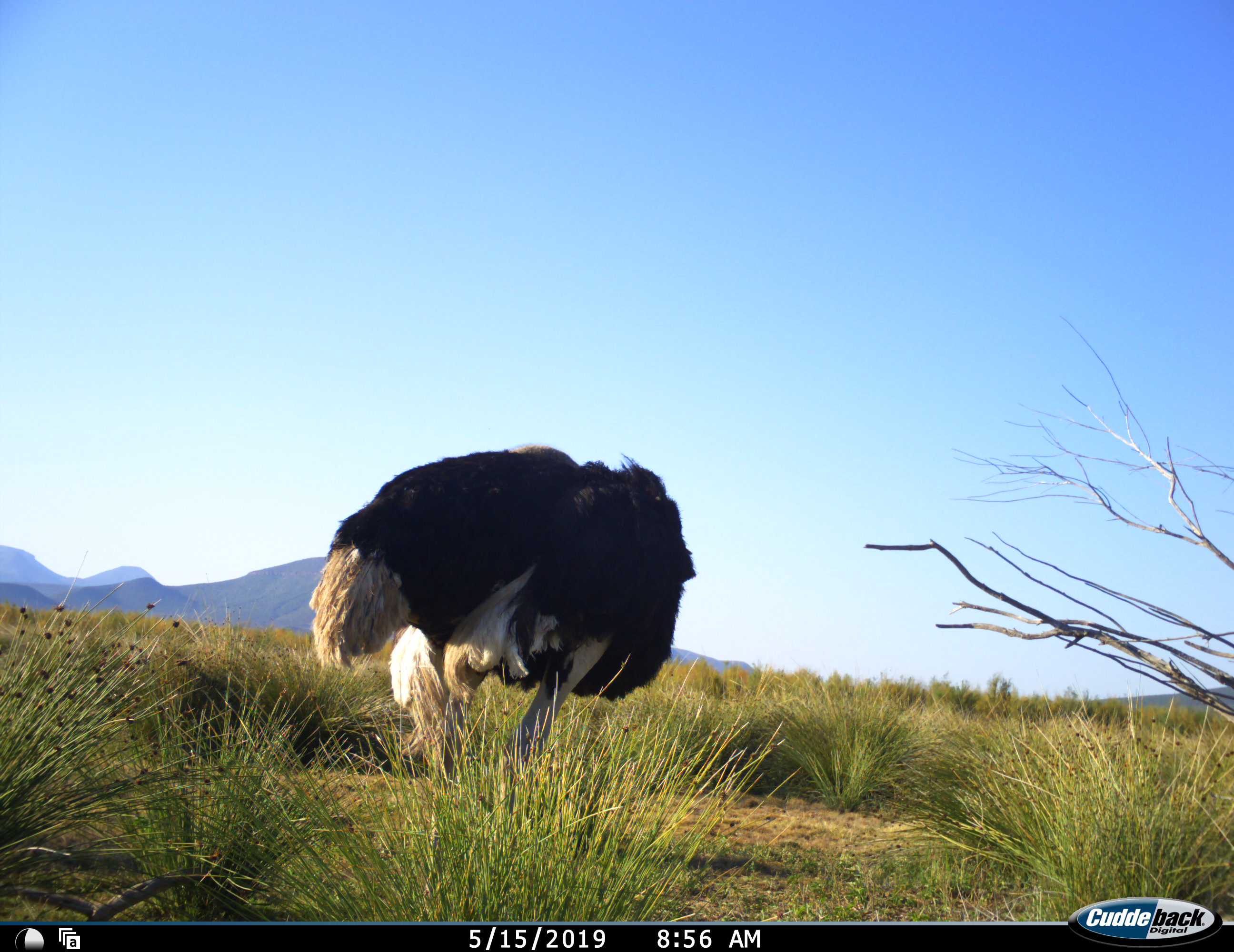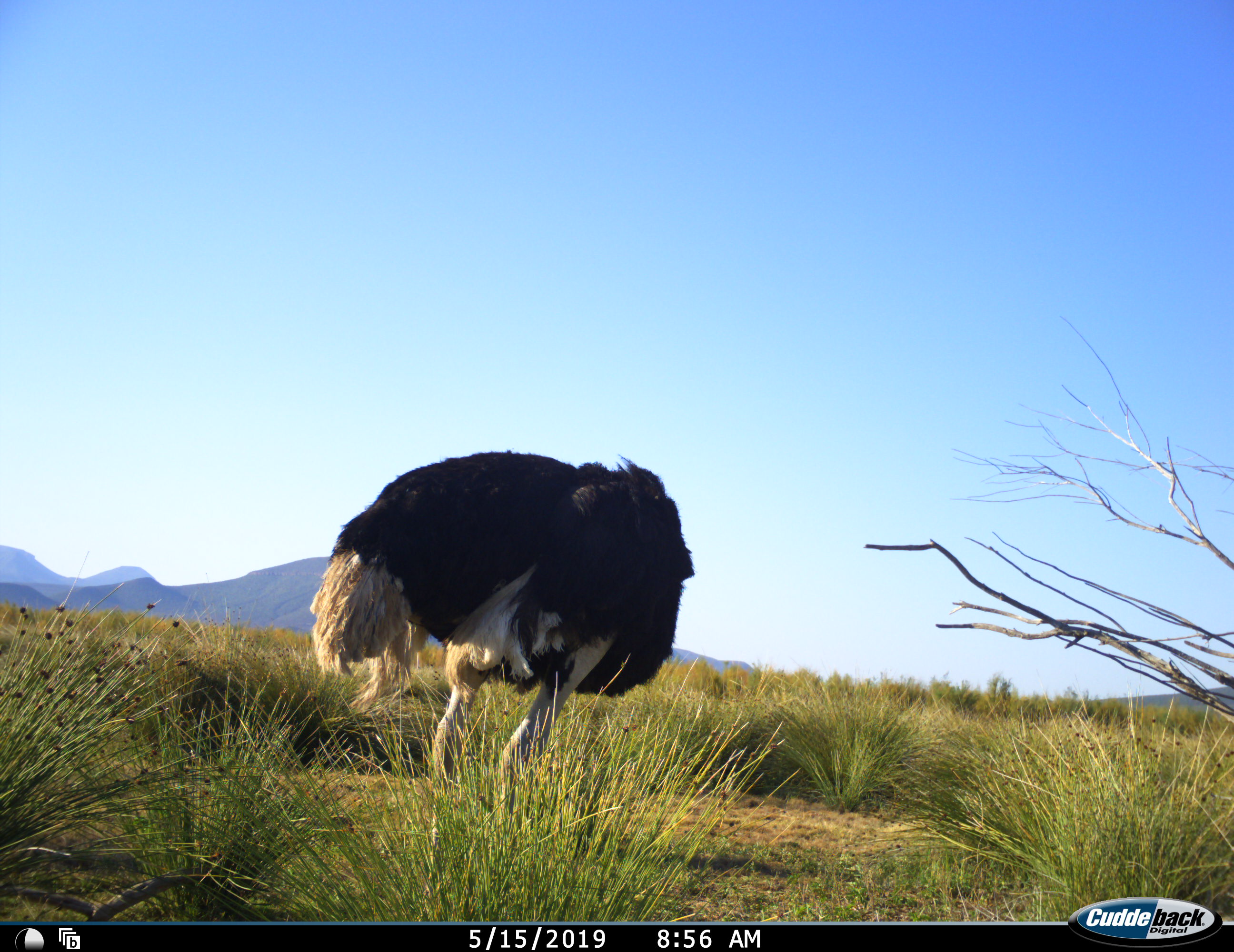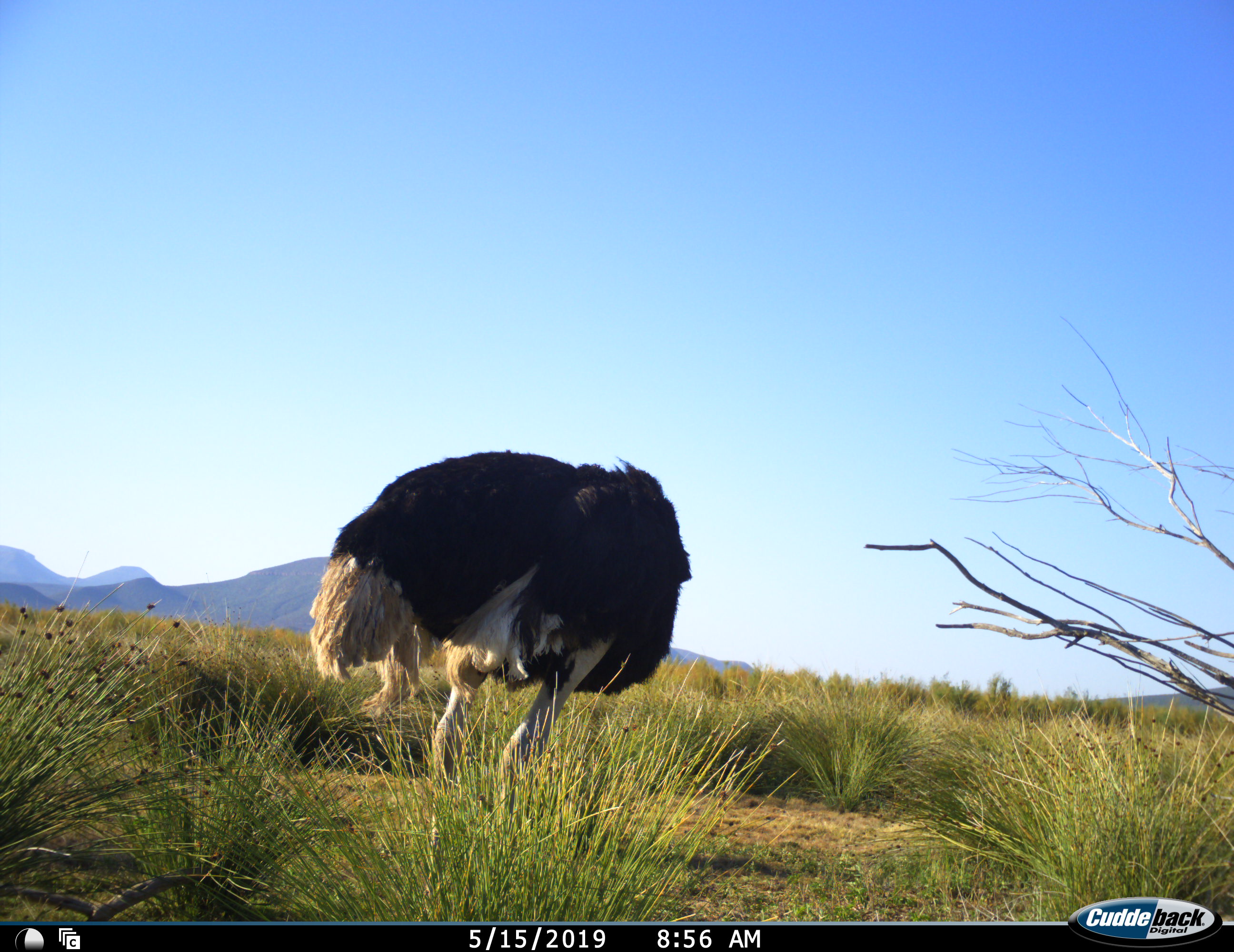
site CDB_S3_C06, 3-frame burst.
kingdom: Animalia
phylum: Chordata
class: Aves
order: Struthioniformes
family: Struthionidae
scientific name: Struthionidae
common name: ostrich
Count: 1.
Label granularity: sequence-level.